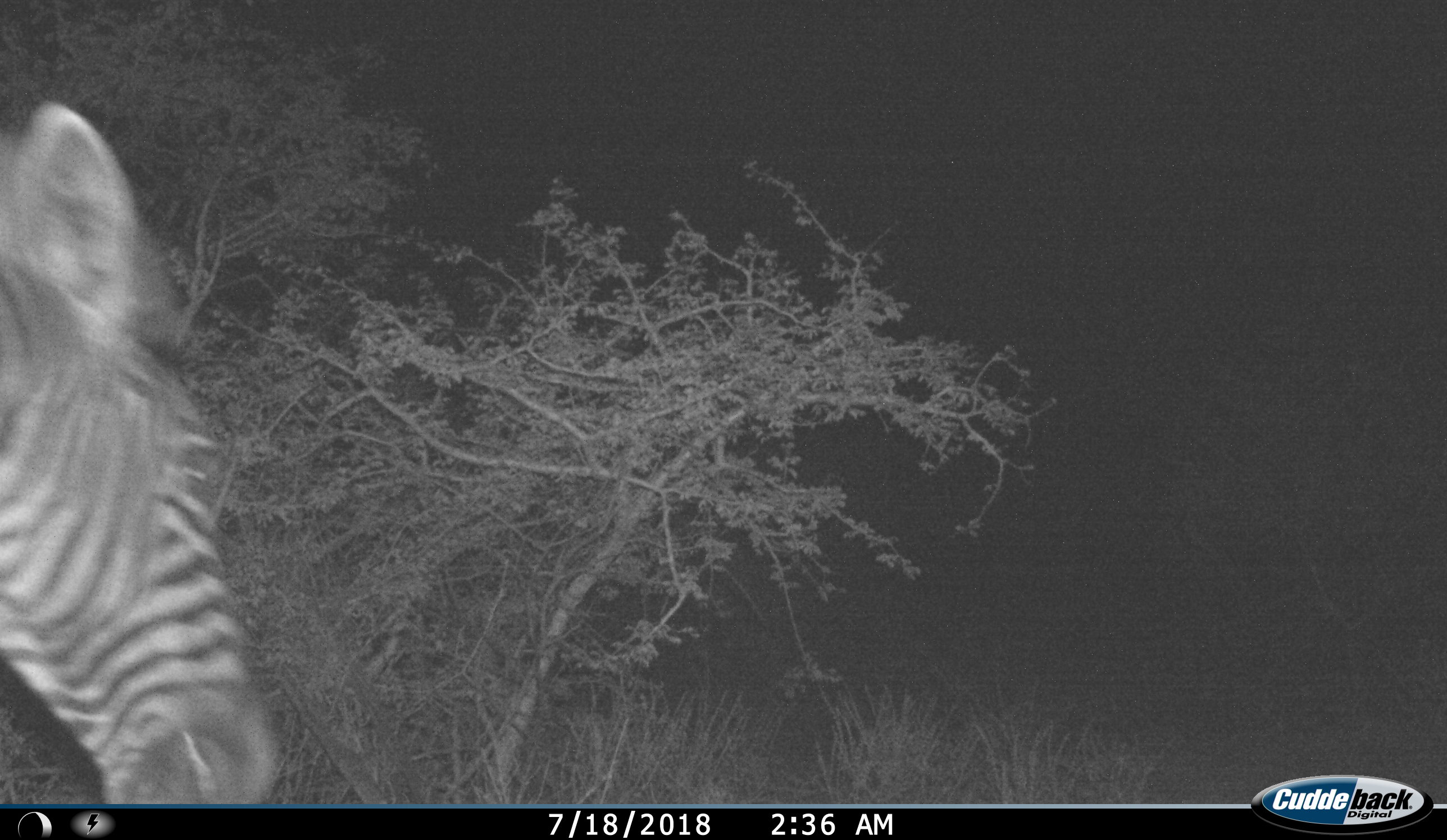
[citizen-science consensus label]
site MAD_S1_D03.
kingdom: Animalia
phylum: Chordata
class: Mammalia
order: Perissodactyla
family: Equidae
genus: Equus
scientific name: Equus quagga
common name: plains zebra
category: zebraplains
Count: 1.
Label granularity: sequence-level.